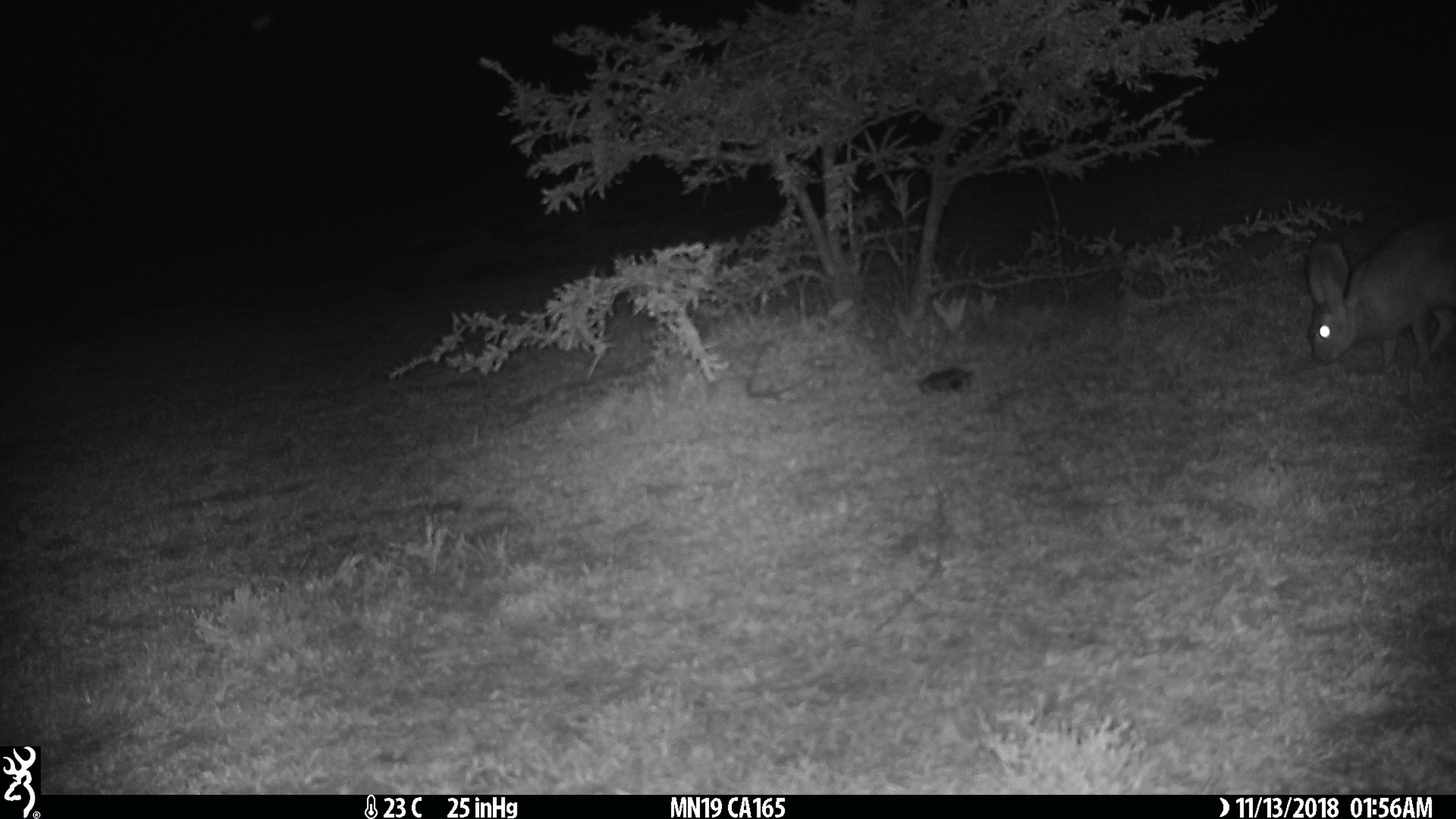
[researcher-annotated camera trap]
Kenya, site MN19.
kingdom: Animalia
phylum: Chordata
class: Mammalia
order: Lagomorpha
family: Leporidae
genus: Lepus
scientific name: Lepus capensis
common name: cape hare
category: hare